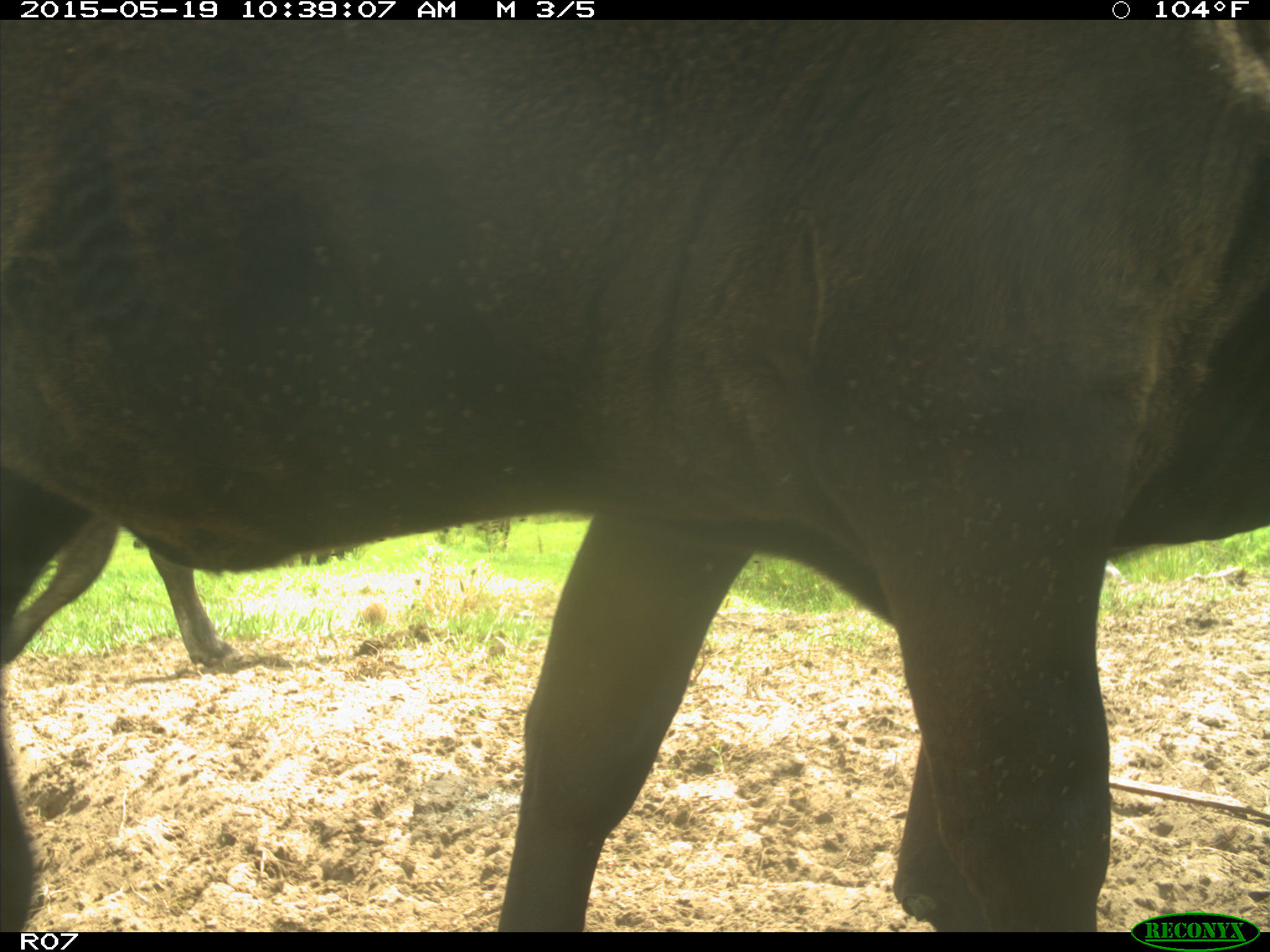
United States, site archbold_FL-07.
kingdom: Animalia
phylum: Chordata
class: Mammalia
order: Artiodactyla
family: Bovidae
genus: Bos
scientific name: Bos taurus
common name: domestic cow